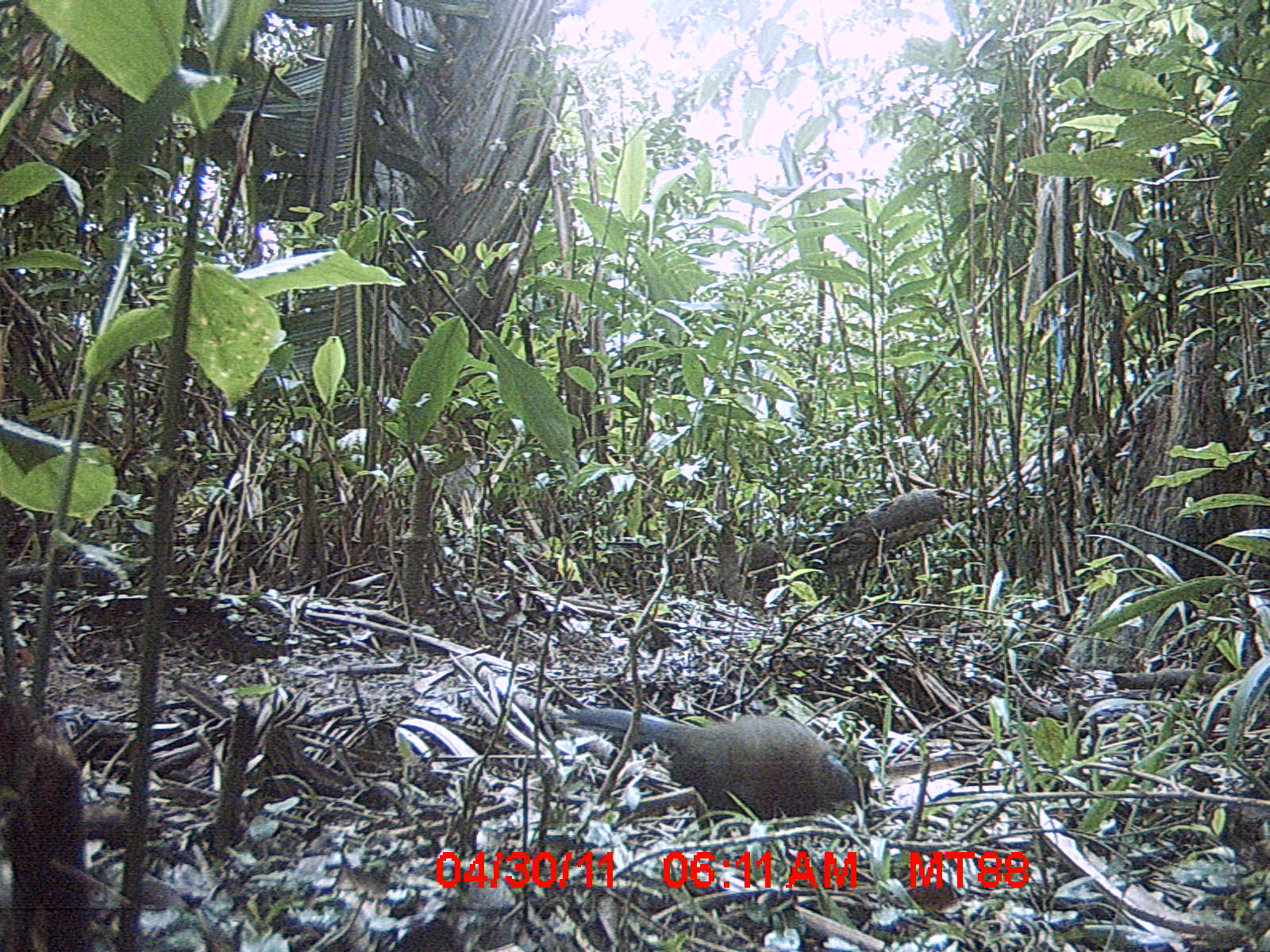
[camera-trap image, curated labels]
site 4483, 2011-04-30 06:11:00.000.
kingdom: Animalia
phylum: Chordata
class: Aves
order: Cuculiformes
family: Cuculidae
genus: Coua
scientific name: Coua serriana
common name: red-breasted coua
Coua serriana (red-breasted coua), count 1.